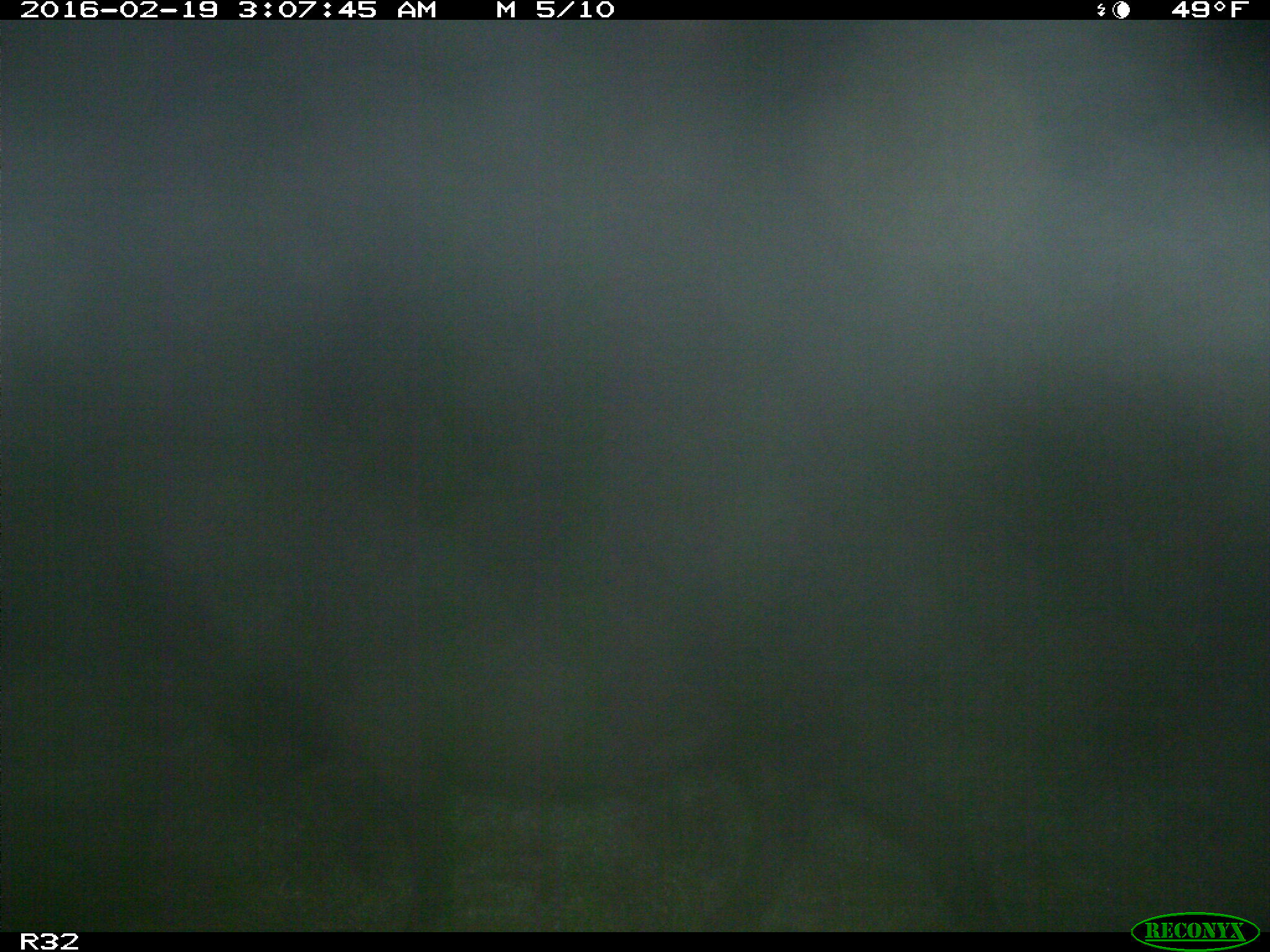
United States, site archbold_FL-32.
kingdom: Animalia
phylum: Chordata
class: Mammalia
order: Artiodactyla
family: Suidae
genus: Sus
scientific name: Sus scrofa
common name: wild boar